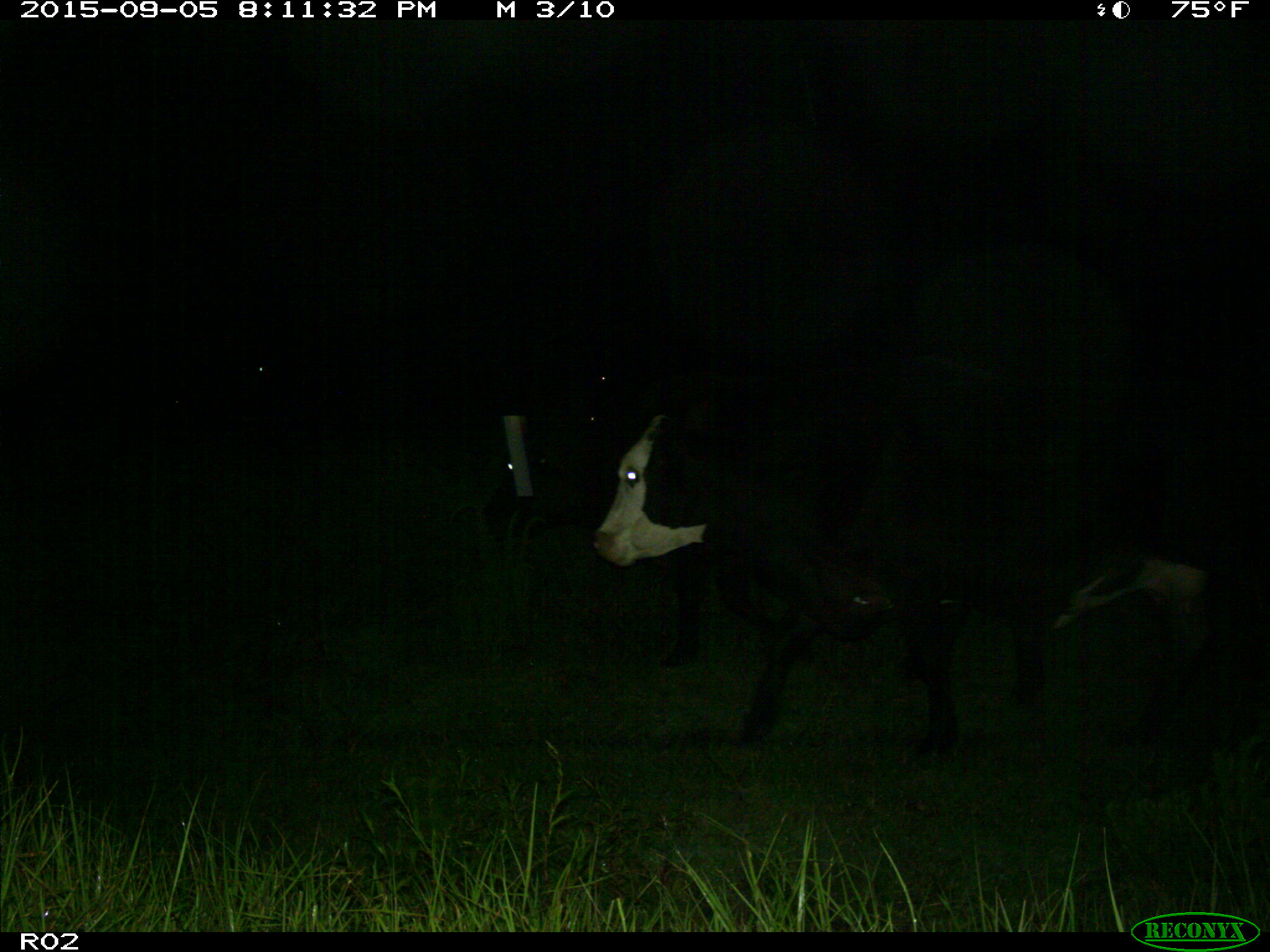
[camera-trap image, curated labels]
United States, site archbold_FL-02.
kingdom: Animalia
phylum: Chordata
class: Mammalia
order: Artiodactyla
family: Bovidae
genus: Bos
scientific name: Bos taurus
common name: domestic cow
Bos taurus (domestic cow).